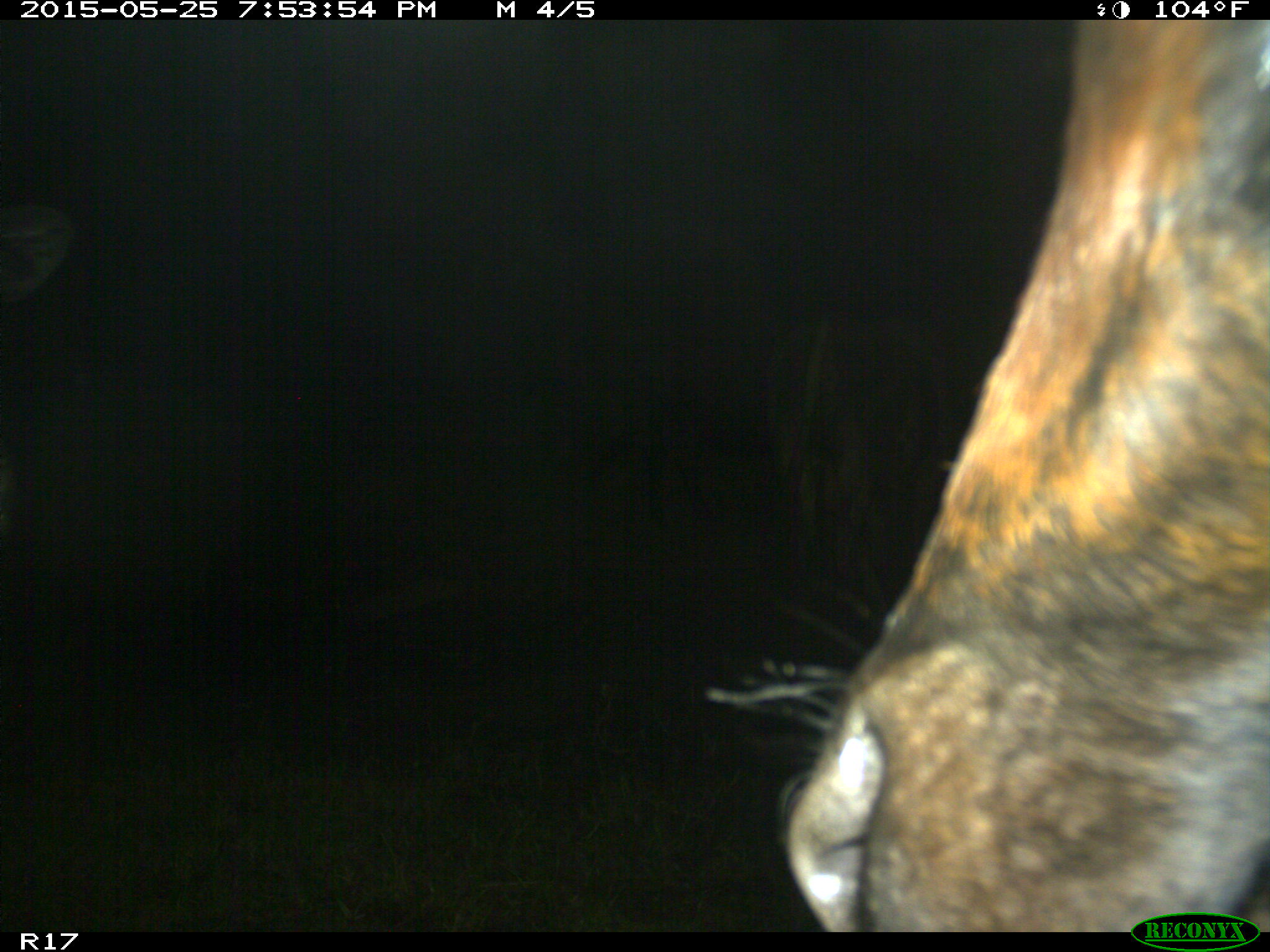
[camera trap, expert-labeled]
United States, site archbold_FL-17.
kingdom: Animalia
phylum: Chordata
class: Mammalia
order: Artiodactyla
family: Bovidae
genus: Bos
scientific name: Bos taurus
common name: domestic cow